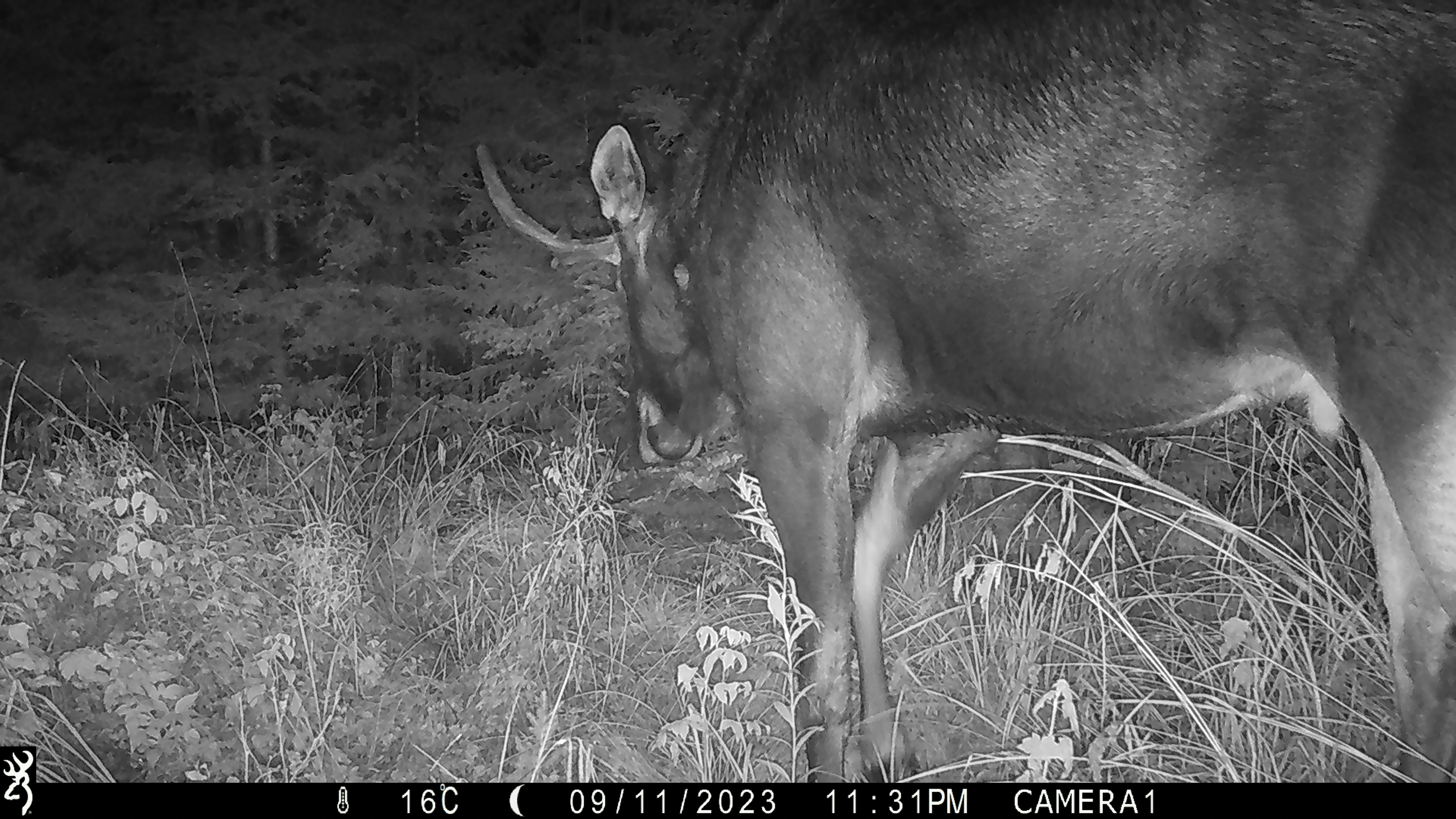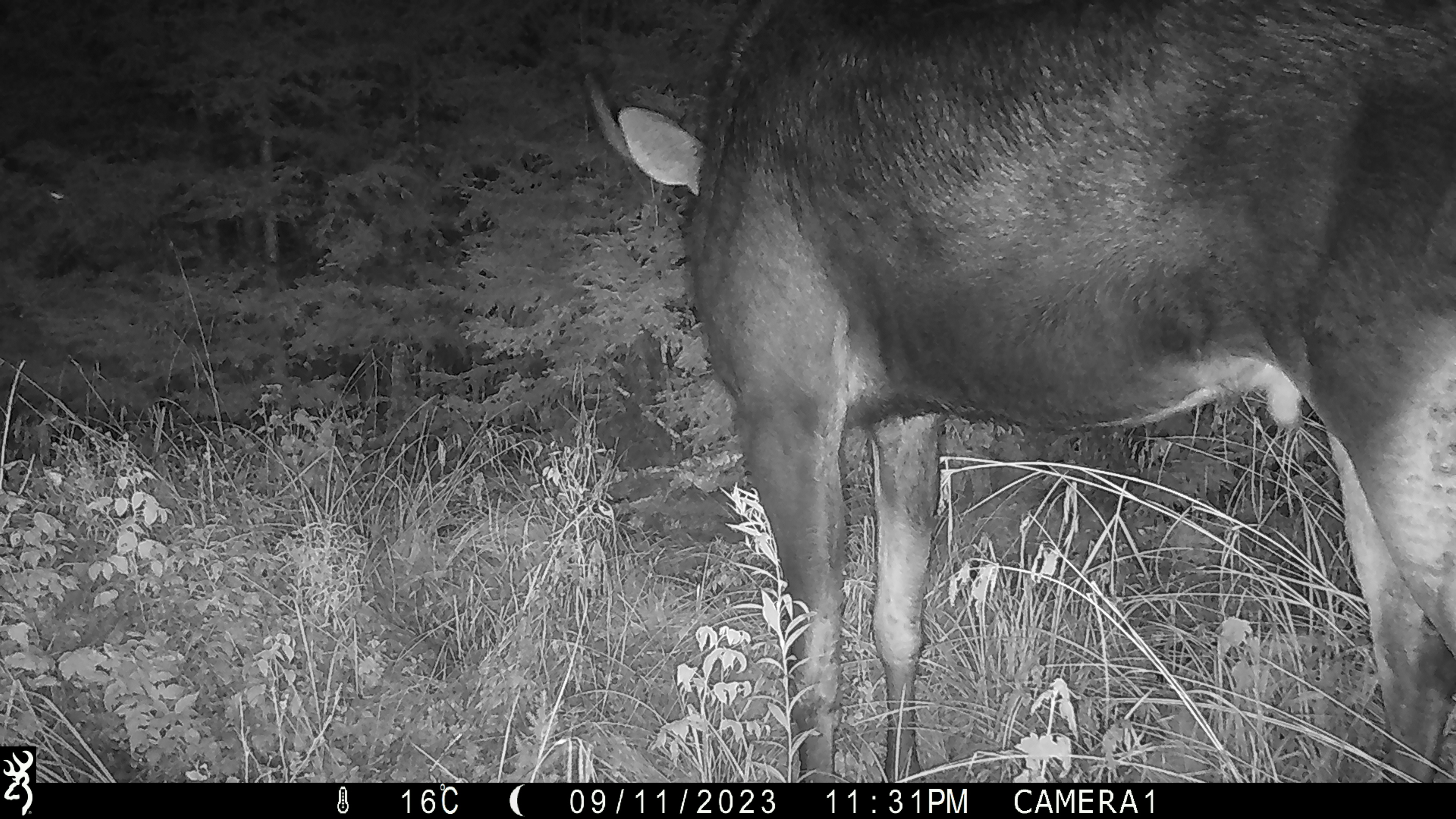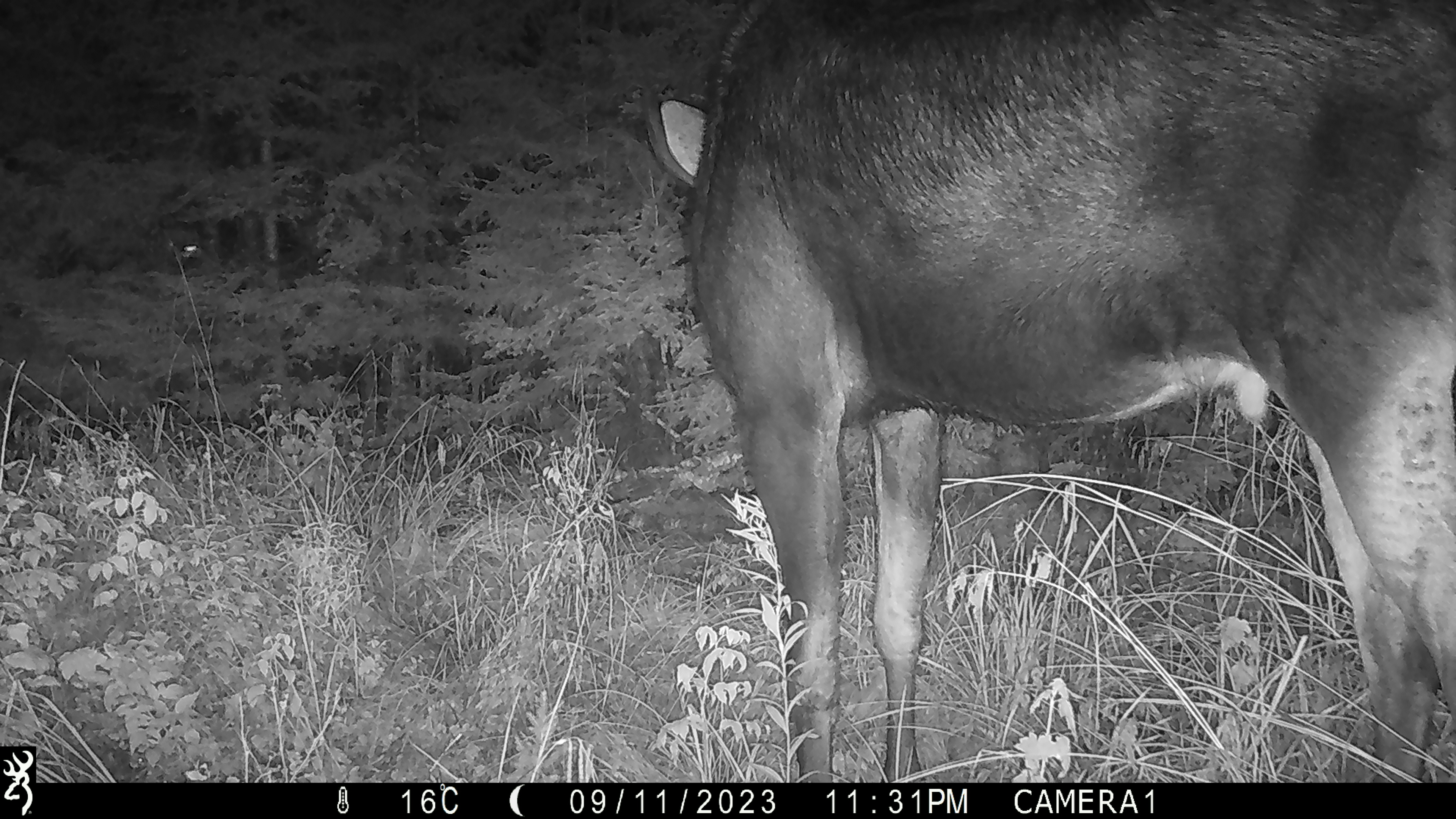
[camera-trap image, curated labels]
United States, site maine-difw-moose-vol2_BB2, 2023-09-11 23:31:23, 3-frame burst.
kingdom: Animalia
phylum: Chordata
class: Mammalia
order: Artiodactyla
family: Cervidae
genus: Alces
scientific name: Alces alces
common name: moose